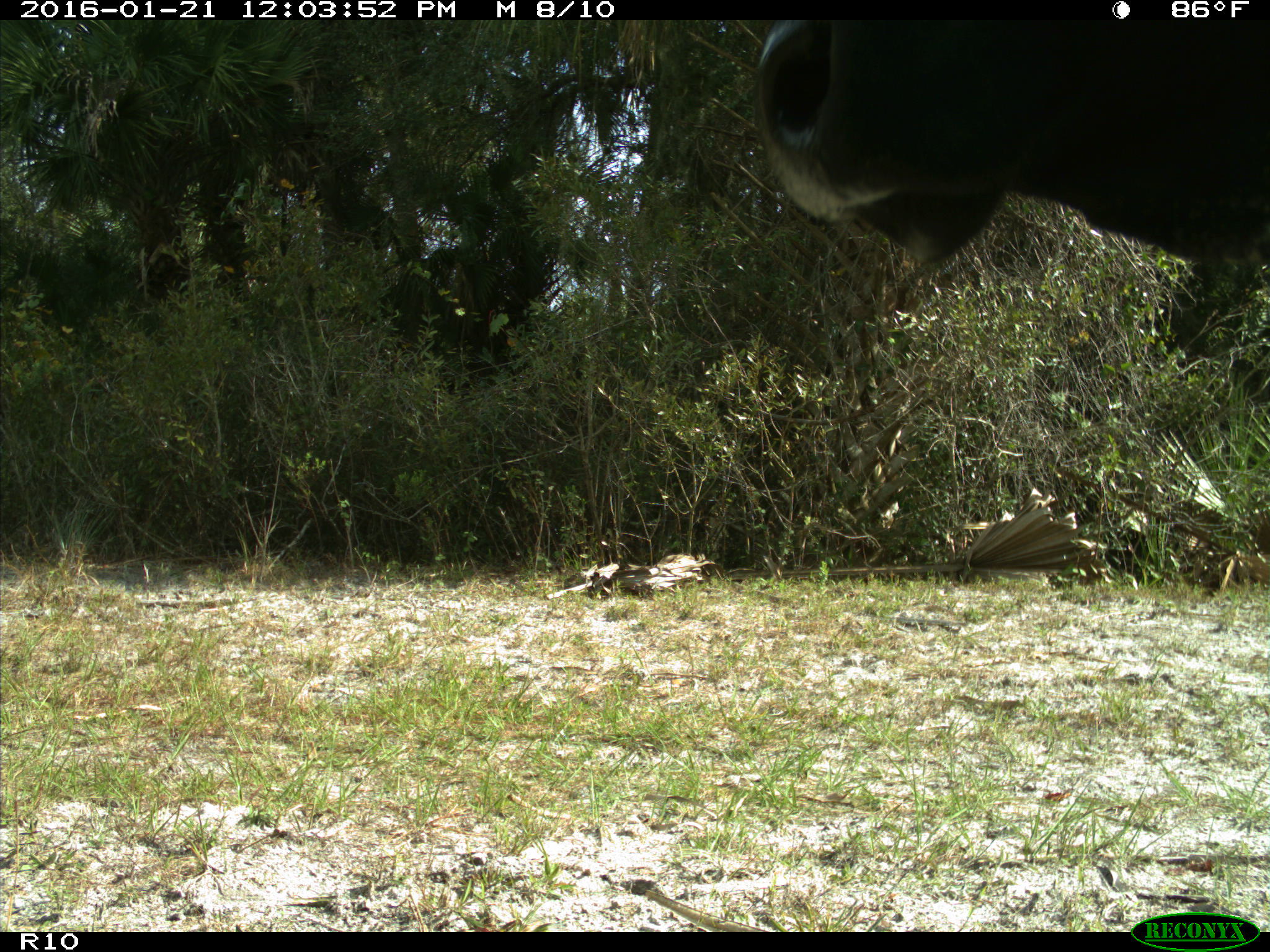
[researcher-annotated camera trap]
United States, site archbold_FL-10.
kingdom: Animalia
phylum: Chordata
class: Mammalia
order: Artiodactyla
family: Bovidae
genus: Bos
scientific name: Bos taurus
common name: domestic cow